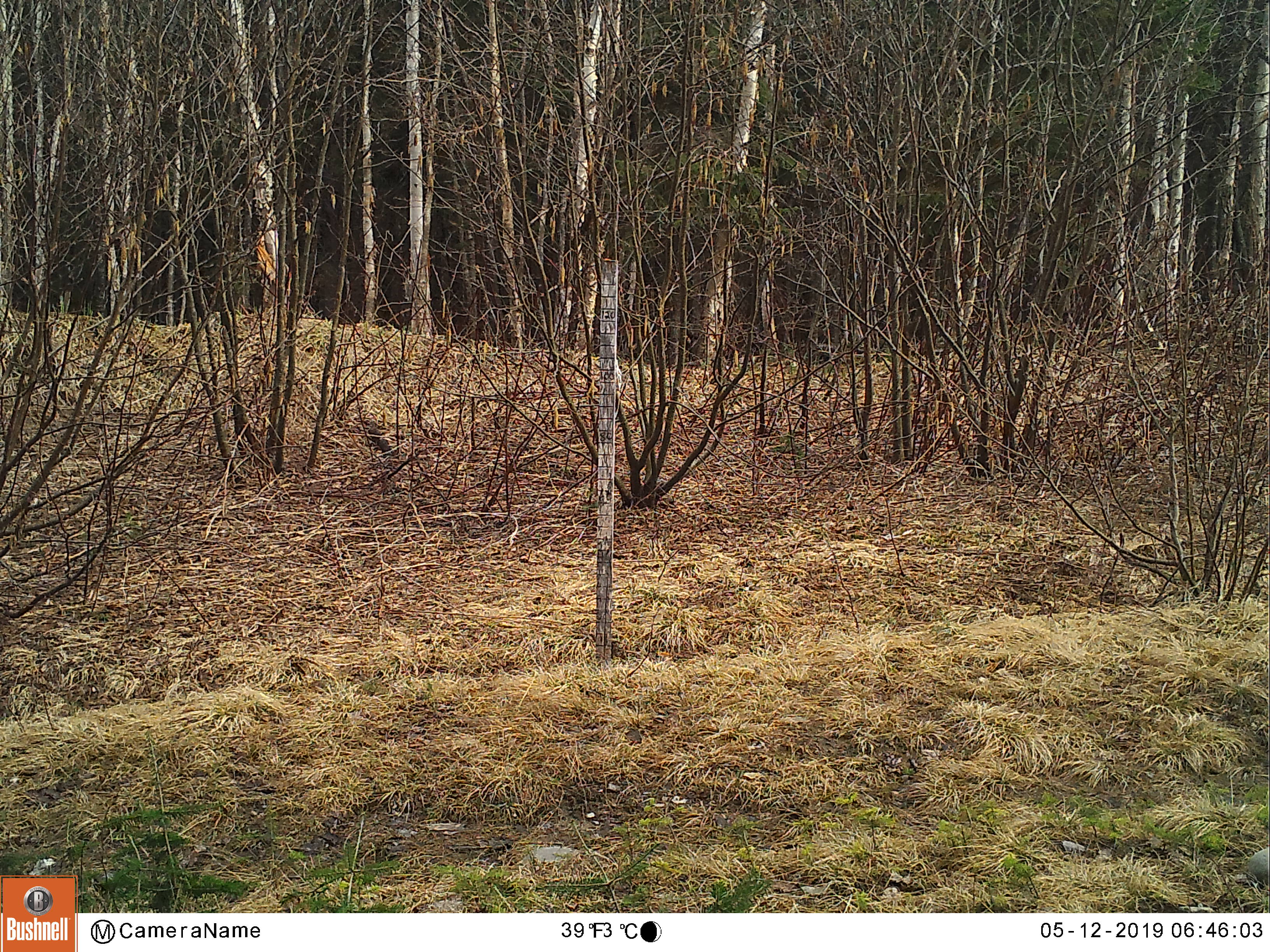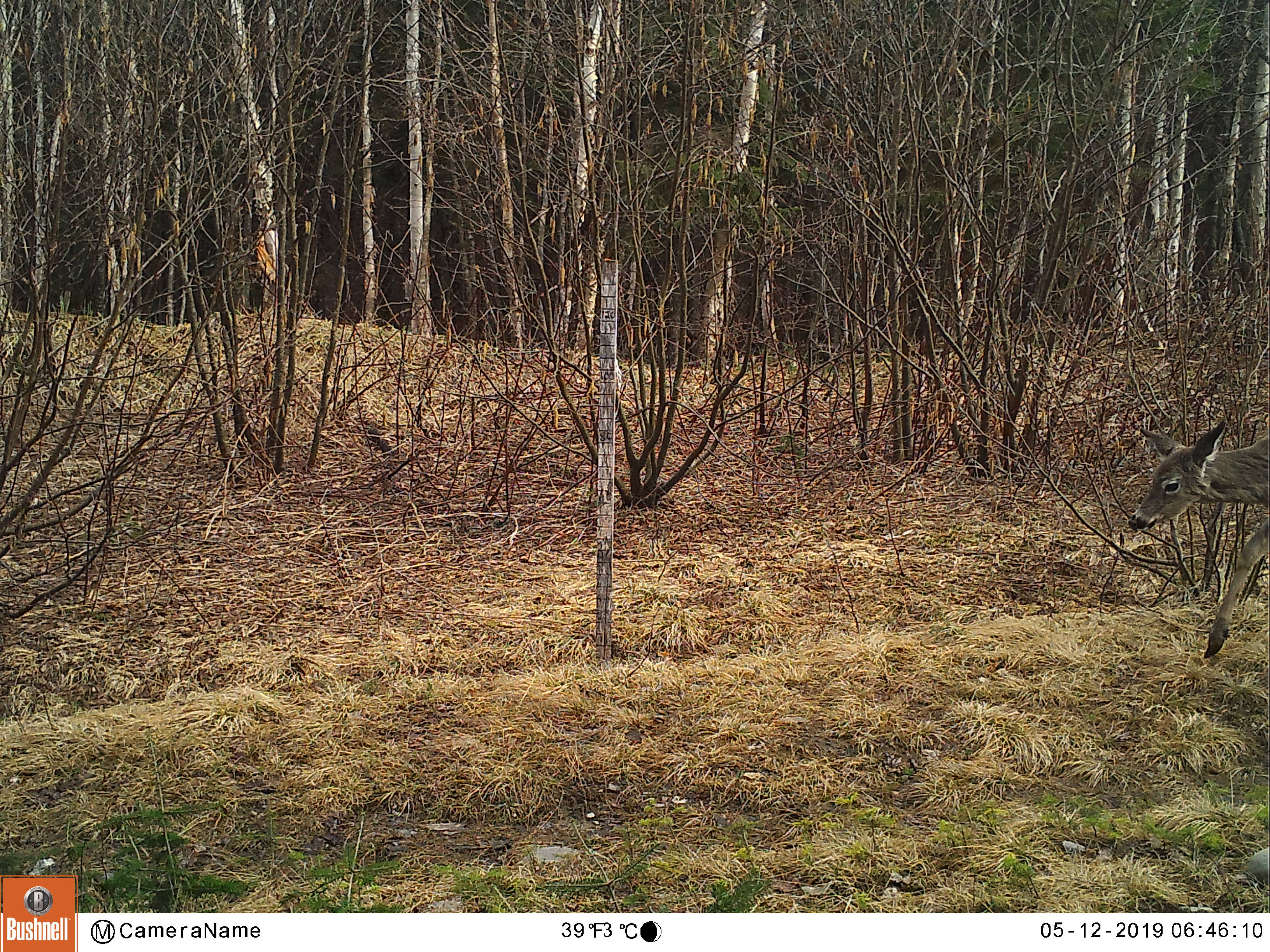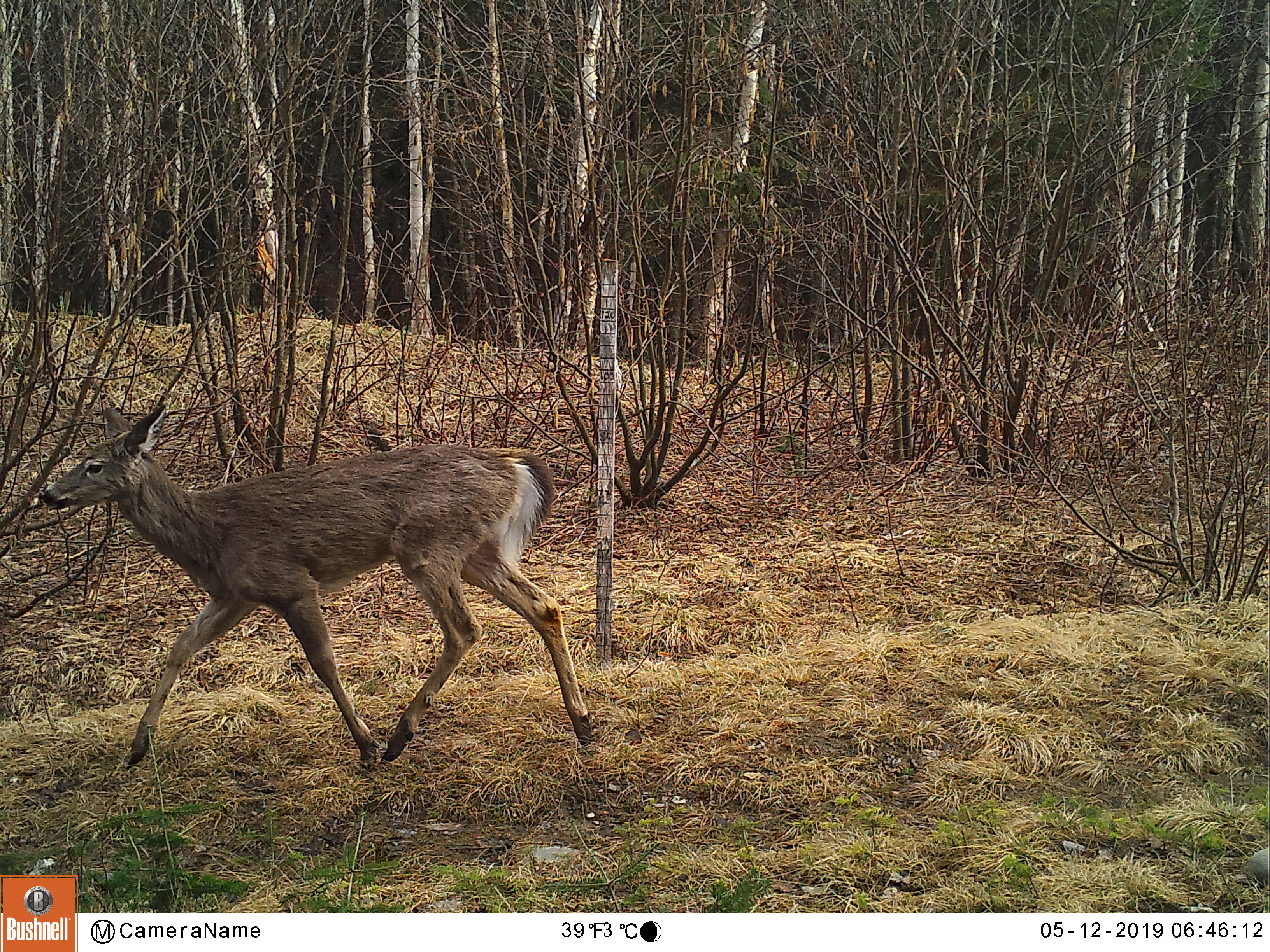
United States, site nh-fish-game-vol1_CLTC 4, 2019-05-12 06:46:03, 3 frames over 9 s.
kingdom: Animalia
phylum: Chordata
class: Mammalia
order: Artiodactyla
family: Cervidae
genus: Odocoileus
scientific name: Odocoileus virginianus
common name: white-tailed deer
White-tailed deer (Odocoileus virginianus).